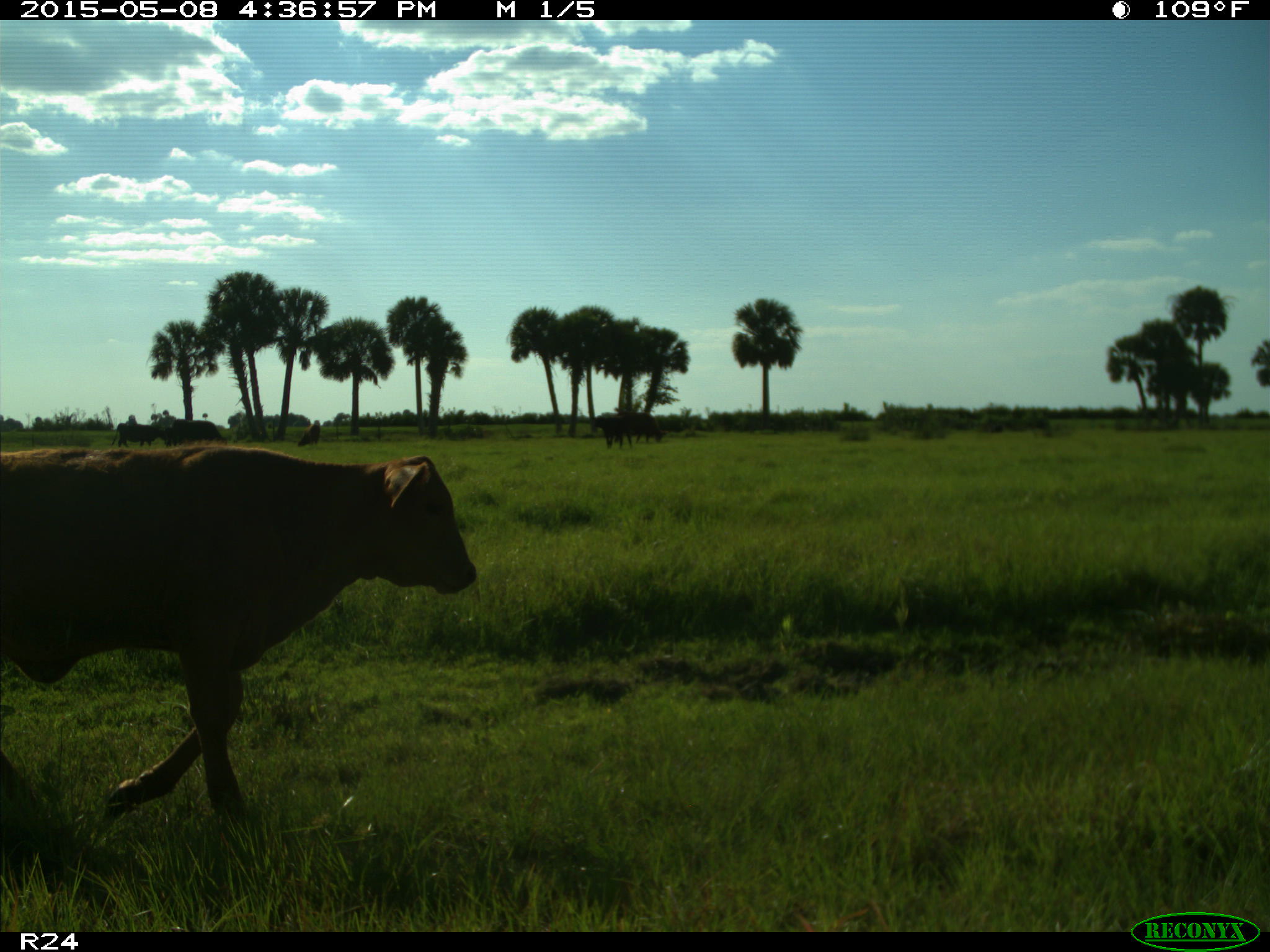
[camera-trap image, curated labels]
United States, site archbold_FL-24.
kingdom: Animalia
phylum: Chordata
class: Mammalia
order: Artiodactyla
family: Bovidae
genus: Bos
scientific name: Bos taurus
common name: domestic cow